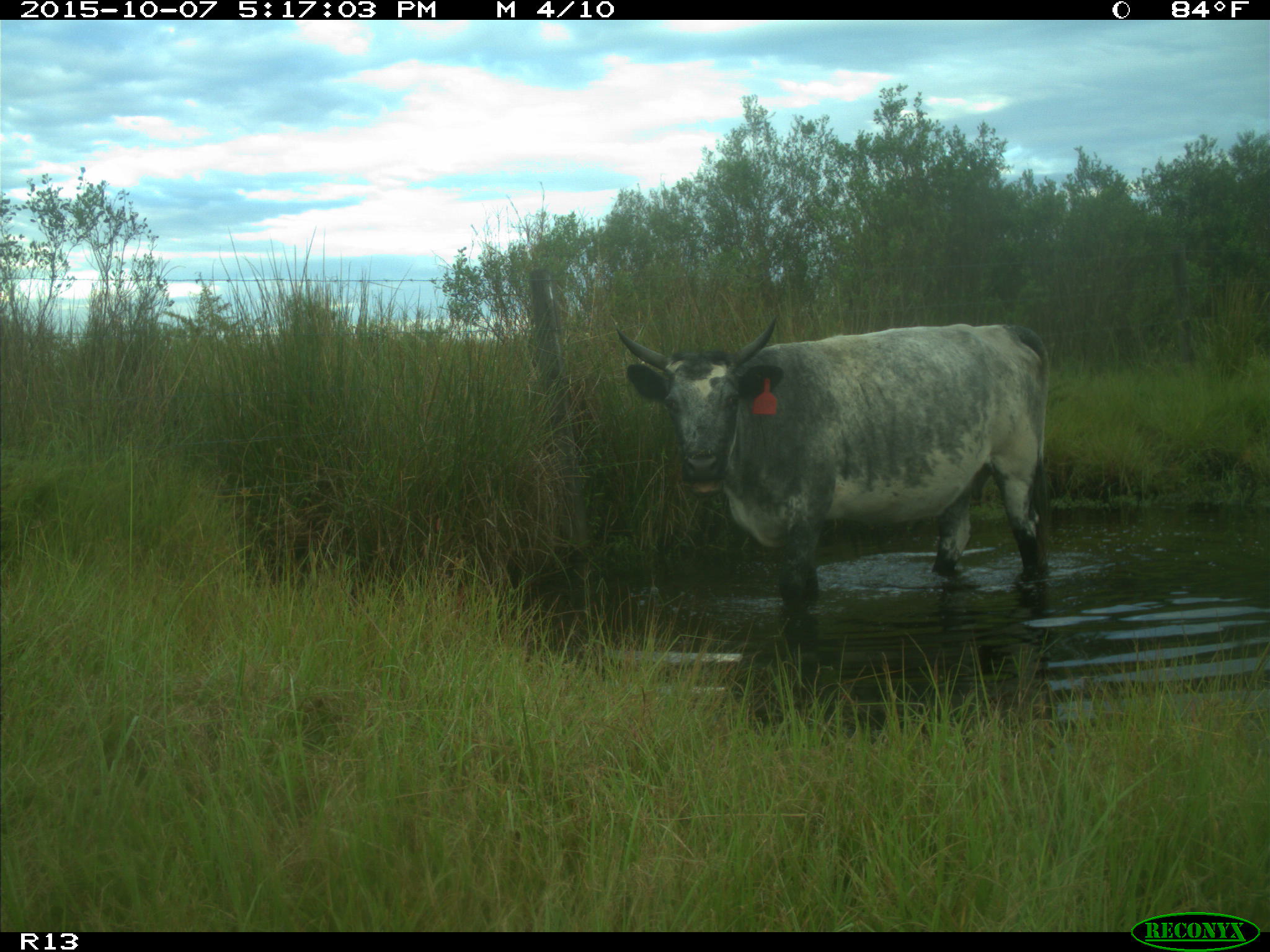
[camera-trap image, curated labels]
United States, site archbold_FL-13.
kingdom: Animalia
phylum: Chordata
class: Mammalia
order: Artiodactyla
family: Bovidae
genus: Bos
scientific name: Bos taurus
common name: domestic cow